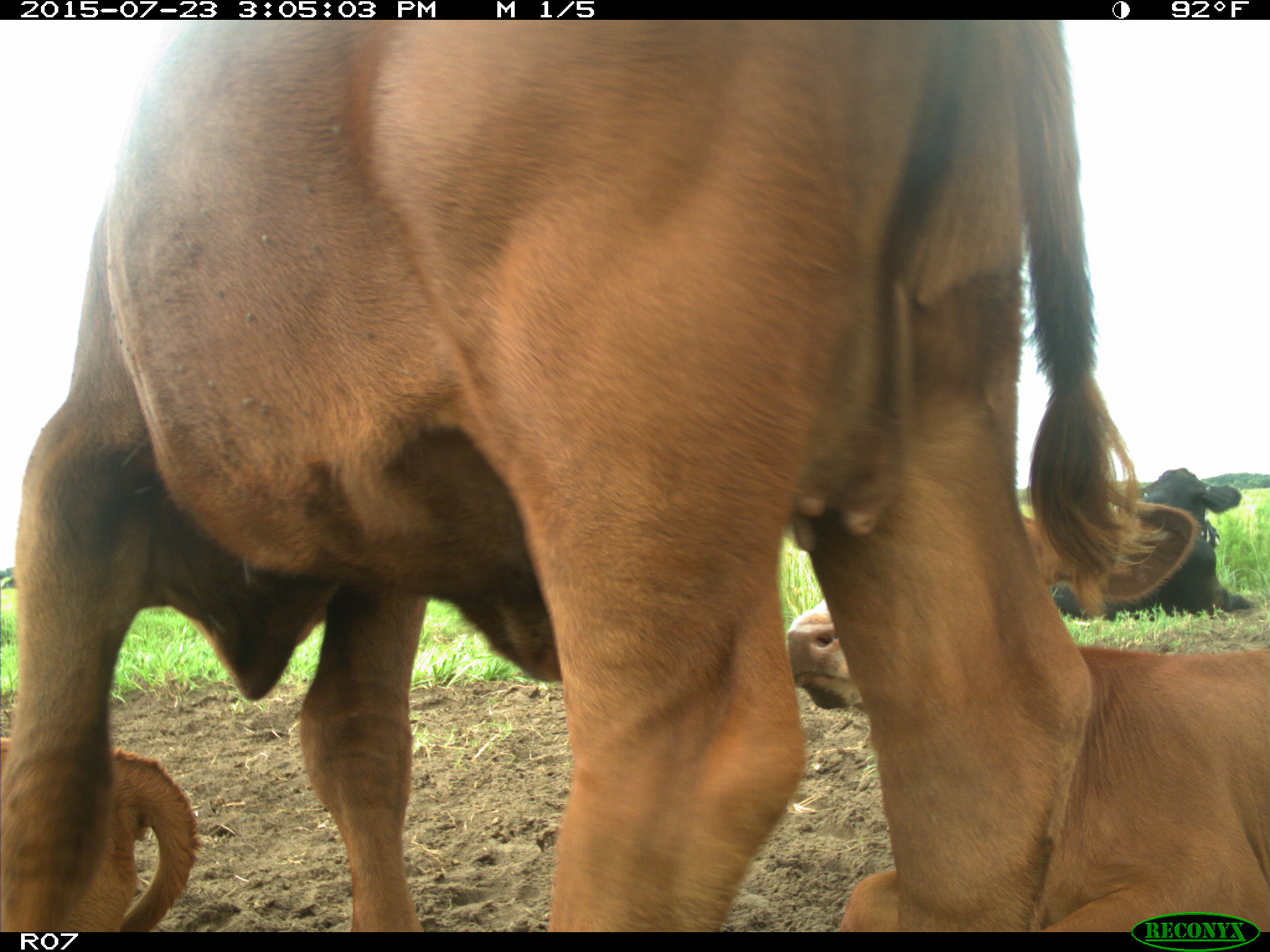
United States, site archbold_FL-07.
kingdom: Animalia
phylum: Chordata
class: Mammalia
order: Artiodactyla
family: Bovidae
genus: Bos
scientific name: Bos taurus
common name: domestic cow